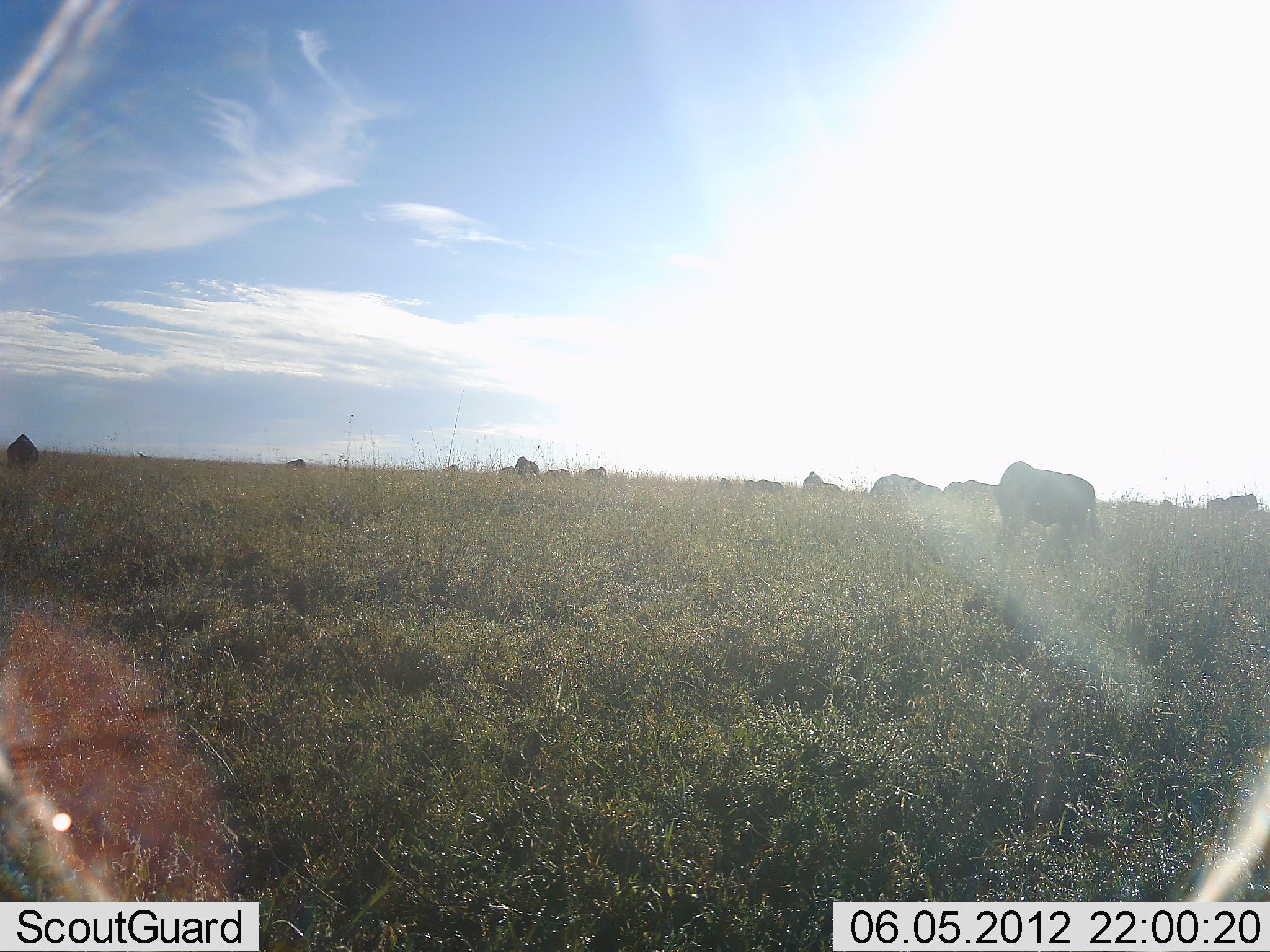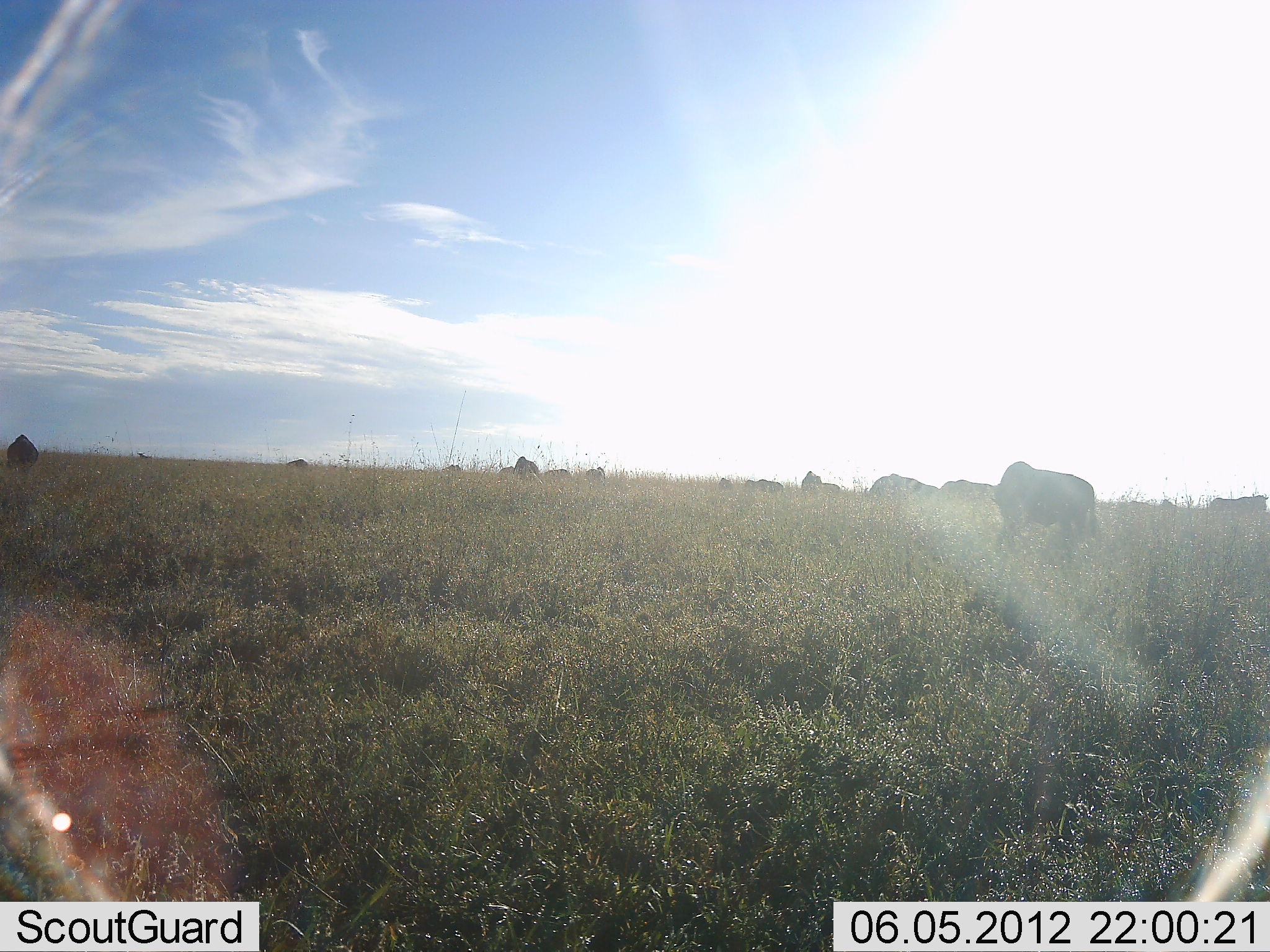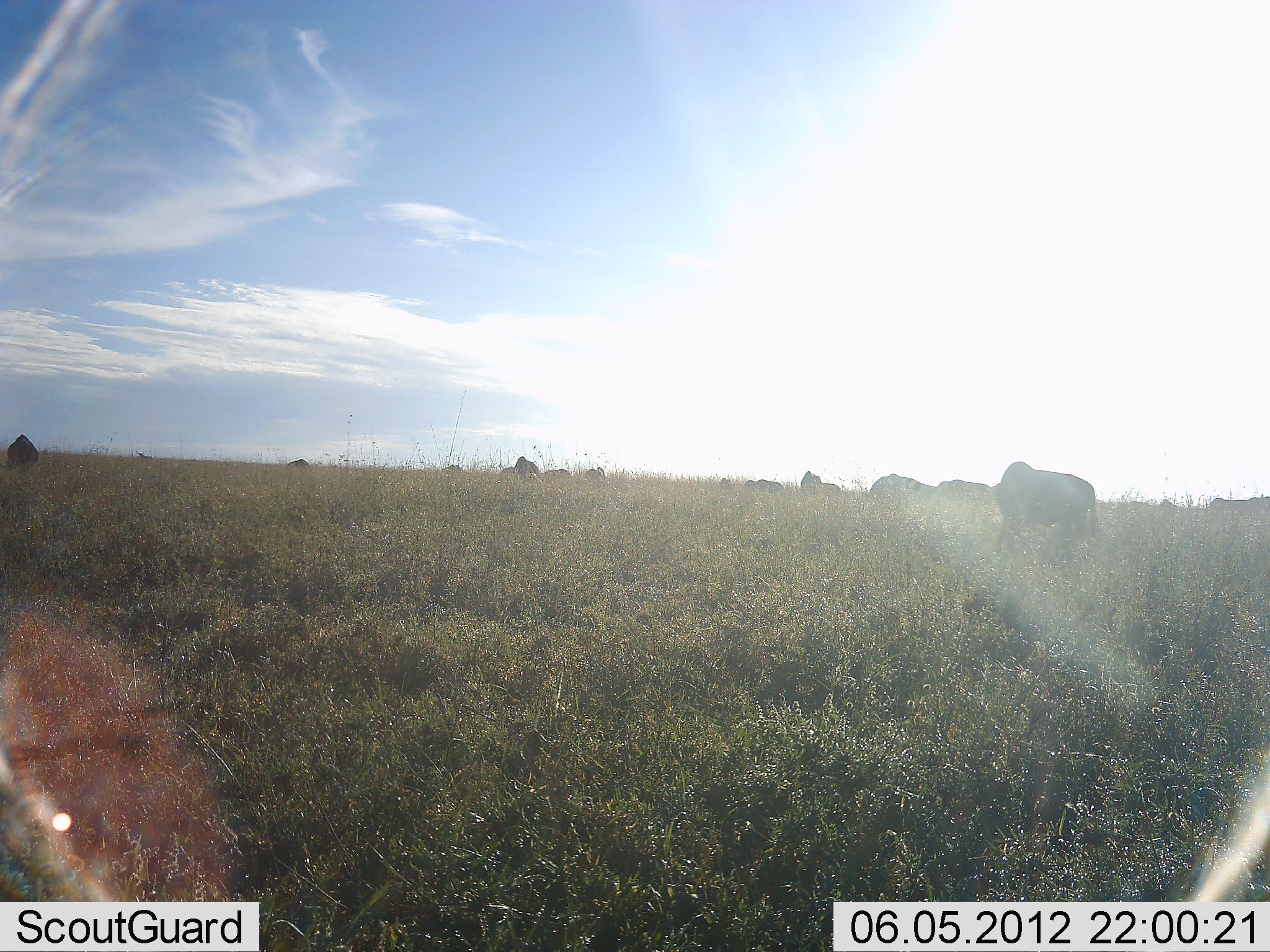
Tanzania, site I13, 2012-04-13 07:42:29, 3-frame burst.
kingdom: Animalia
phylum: Chordata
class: Mammalia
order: Artiodactyla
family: Bovidae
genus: Connochaetes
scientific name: Connochaetes taurinus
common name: blue wildebeest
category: wildebeest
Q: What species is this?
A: Wildebeest (blue wildebeest) (Connochaetes taurinus).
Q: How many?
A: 11-50.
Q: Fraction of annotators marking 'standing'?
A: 60%.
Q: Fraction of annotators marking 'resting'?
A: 5%.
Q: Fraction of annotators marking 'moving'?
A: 15%.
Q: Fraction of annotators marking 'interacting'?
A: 5%.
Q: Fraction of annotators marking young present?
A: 0%.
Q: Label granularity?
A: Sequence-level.